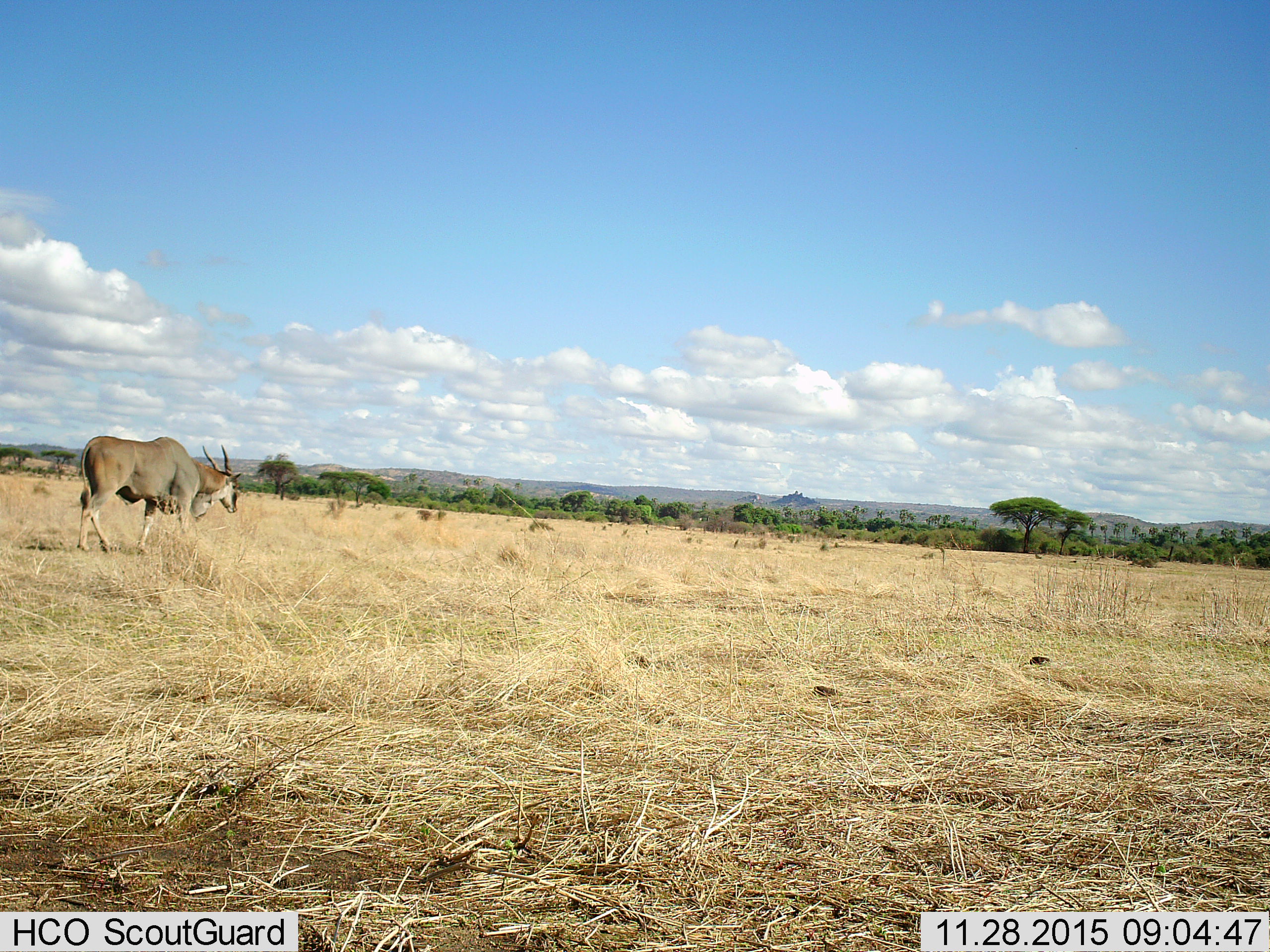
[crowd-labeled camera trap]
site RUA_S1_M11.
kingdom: Animalia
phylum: Chordata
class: Mammalia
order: Artiodactyla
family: Bovidae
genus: Tragelaphus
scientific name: Tragelaphus oryx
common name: eland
Eland (Tragelaphus oryx), count 1. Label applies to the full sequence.